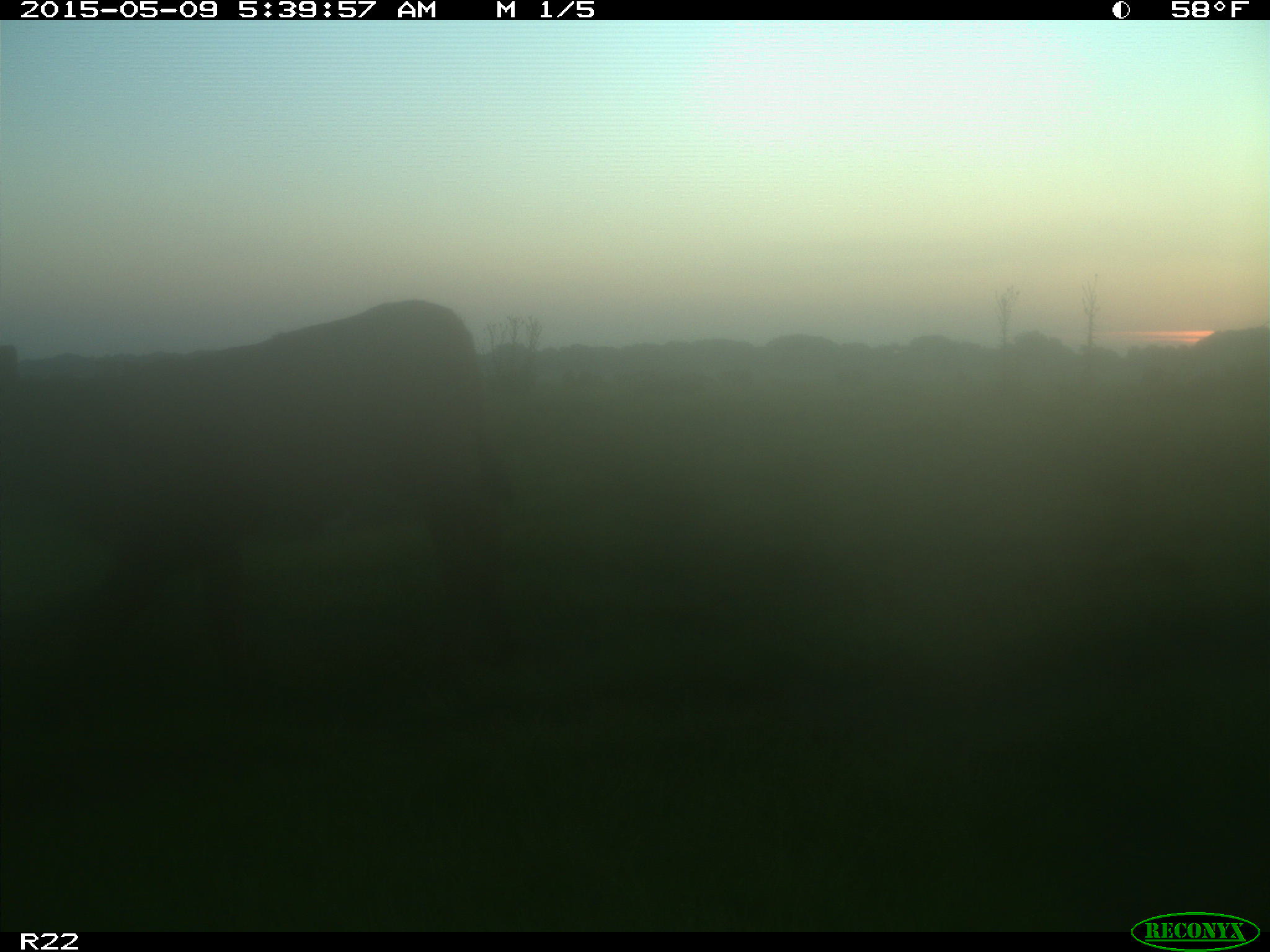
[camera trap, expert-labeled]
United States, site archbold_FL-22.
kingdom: Animalia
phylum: Chordata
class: Mammalia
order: Artiodactyla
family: Bovidae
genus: Bos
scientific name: Bos taurus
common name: domestic cow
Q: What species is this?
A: Bos taurus (domestic cow).